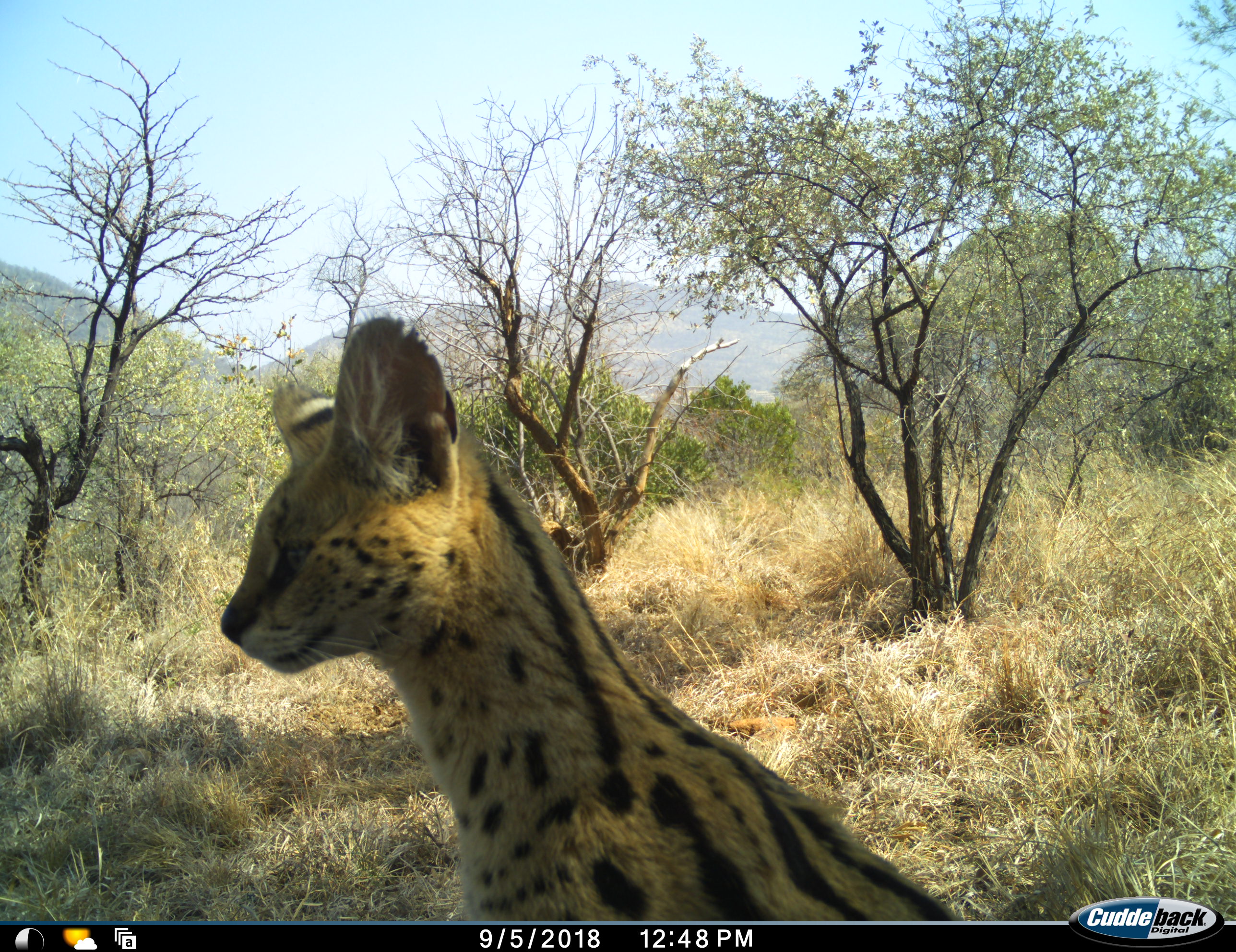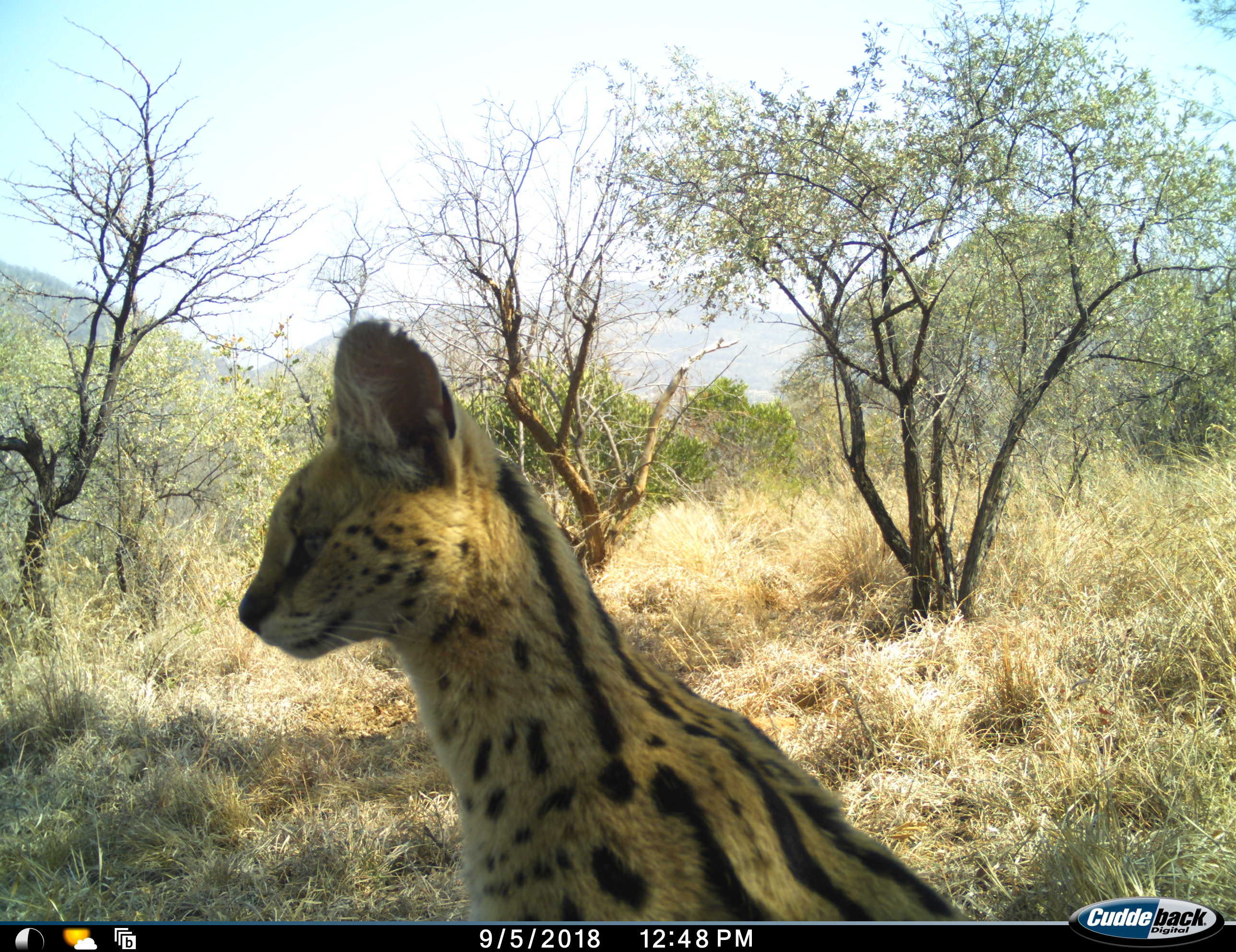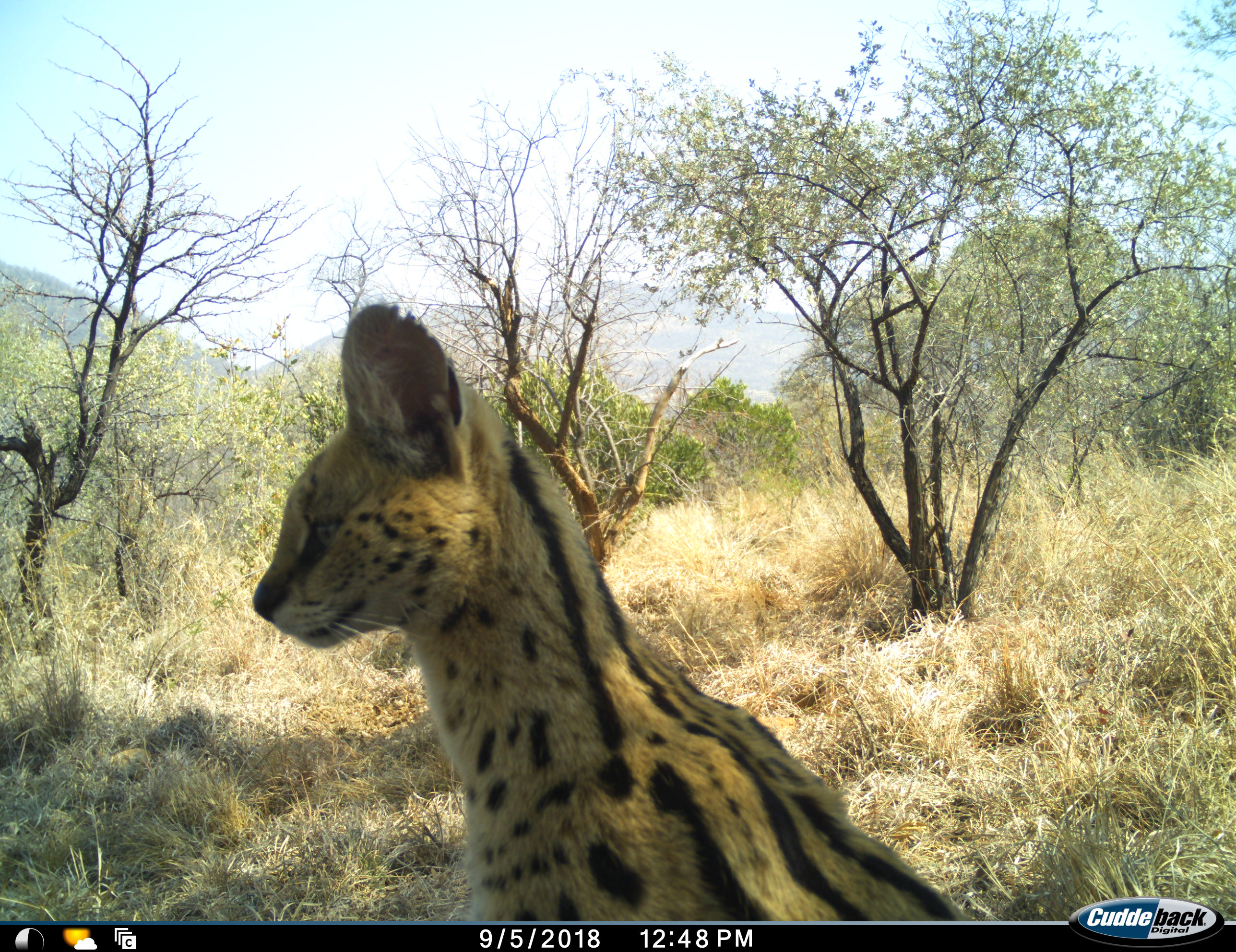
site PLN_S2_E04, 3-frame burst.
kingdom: Animalia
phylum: Chordata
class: Mammalia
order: Carnivora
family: Felidae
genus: Leptailurus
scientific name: Leptailurus serval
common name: serval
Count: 1.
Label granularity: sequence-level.